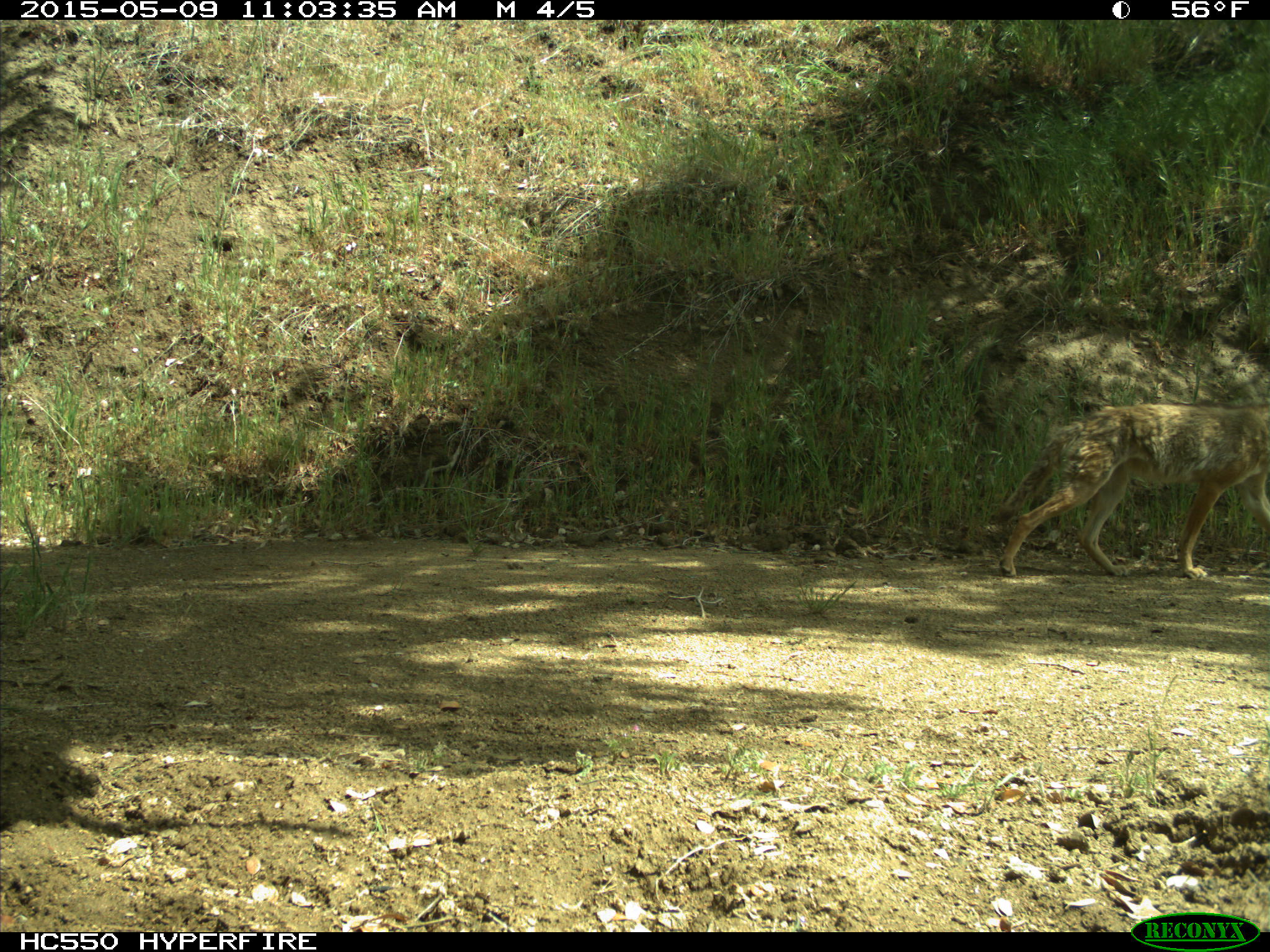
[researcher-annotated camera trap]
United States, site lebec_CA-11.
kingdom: Animalia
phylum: Chordata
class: Mammalia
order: Carnivora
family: Canidae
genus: Canis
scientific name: Canis latrans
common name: coyote